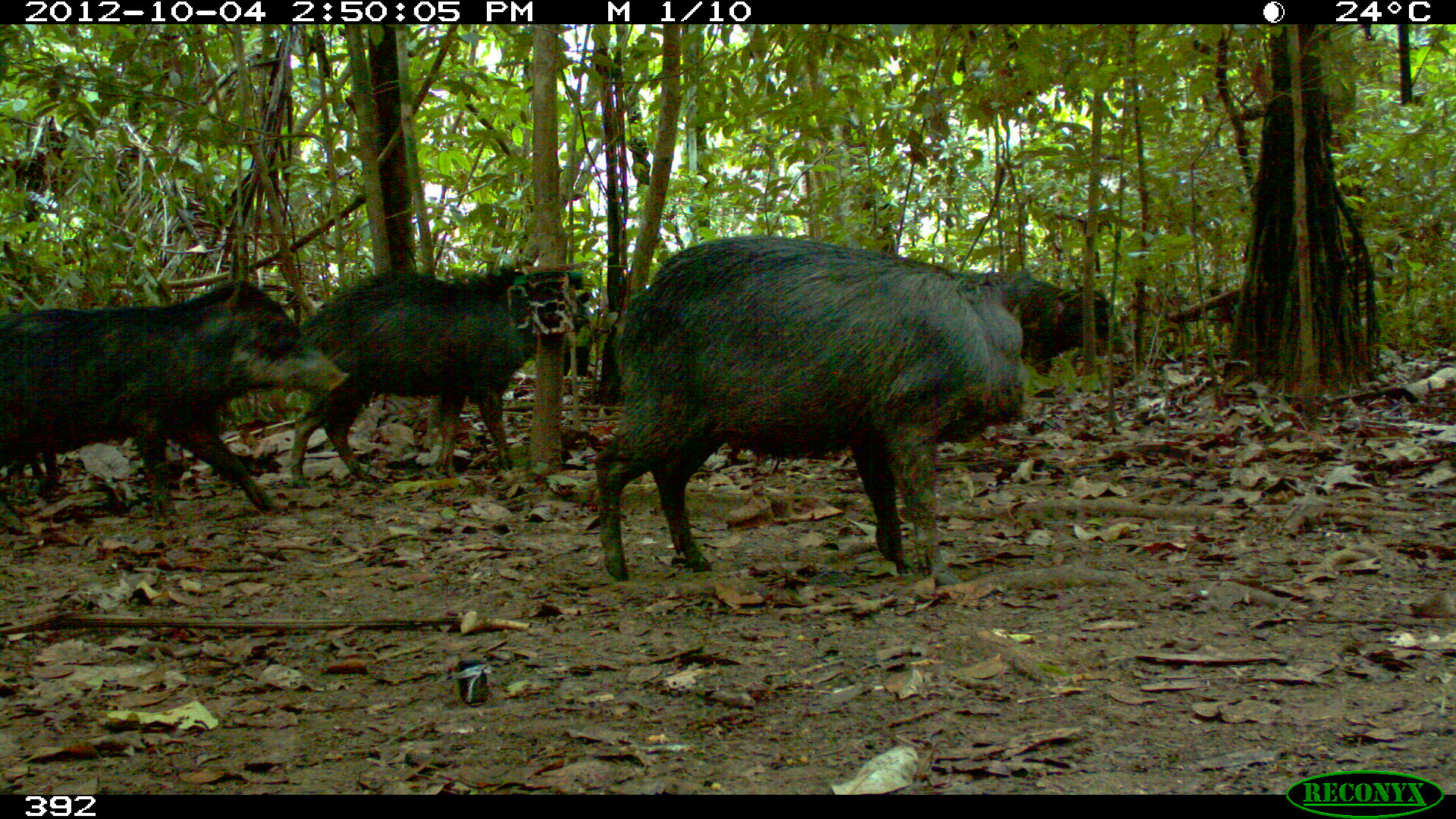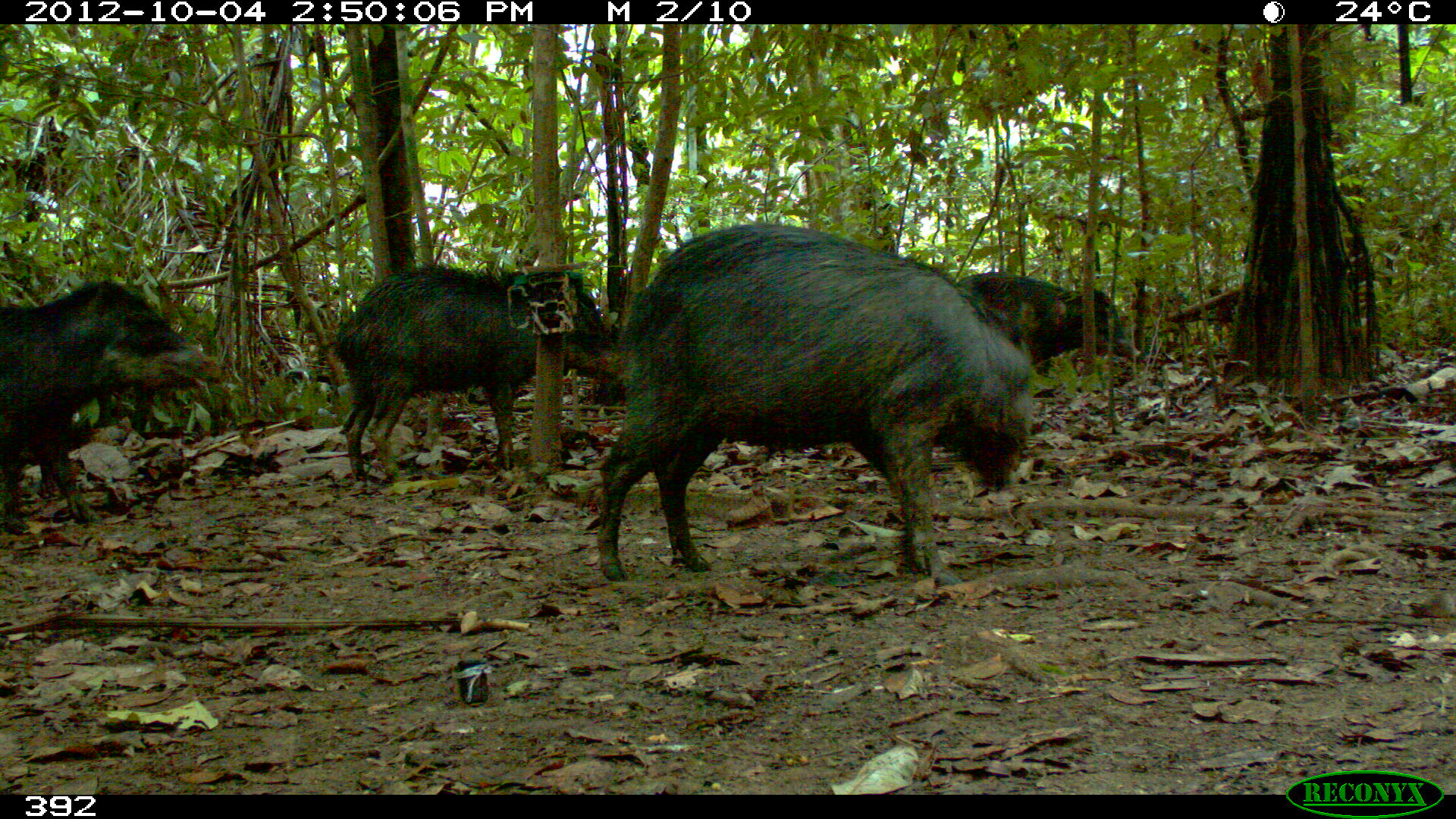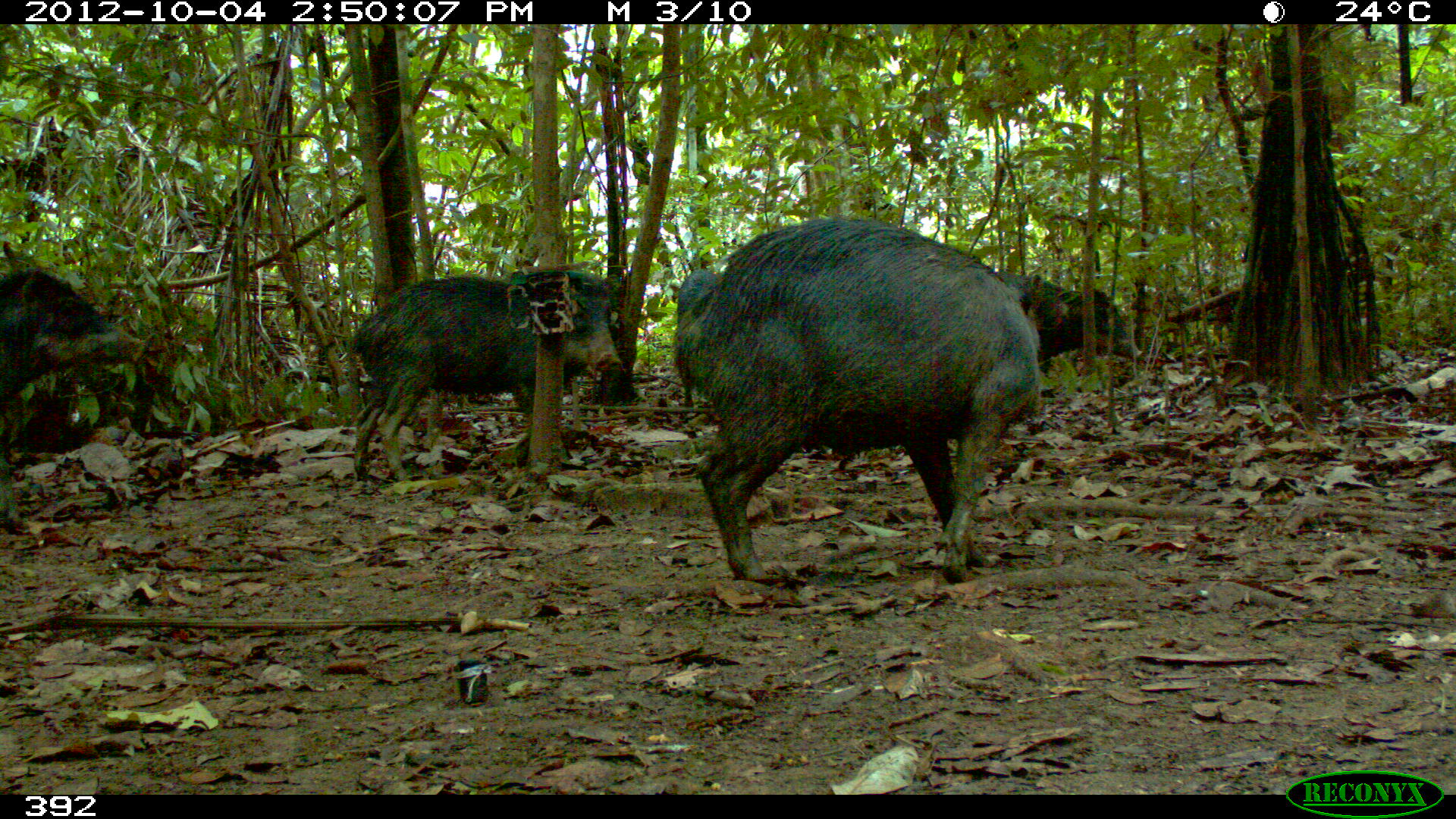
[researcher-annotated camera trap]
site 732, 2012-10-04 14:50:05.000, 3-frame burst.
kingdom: Animalia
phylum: Chordata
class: Mammalia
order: Artiodactyla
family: Tayassuidae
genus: Tayassu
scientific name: Tayassu pecari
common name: white-lipped peccary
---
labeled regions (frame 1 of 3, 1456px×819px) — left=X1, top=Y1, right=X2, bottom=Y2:
tayassu pecari: left=595, top=234, right=1031, bottom=586; left=0, top=279, right=350, bottom=524; left=289, top=266, right=590, bottom=485; left=951, top=268, right=1133, bottom=379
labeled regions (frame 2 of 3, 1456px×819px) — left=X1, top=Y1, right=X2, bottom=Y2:
tayassu pecari: left=599, top=223, right=1036, bottom=587; left=333, top=264, right=621, bottom=475; left=0, top=279, right=225, bottom=533; left=954, top=271, right=1140, bottom=366